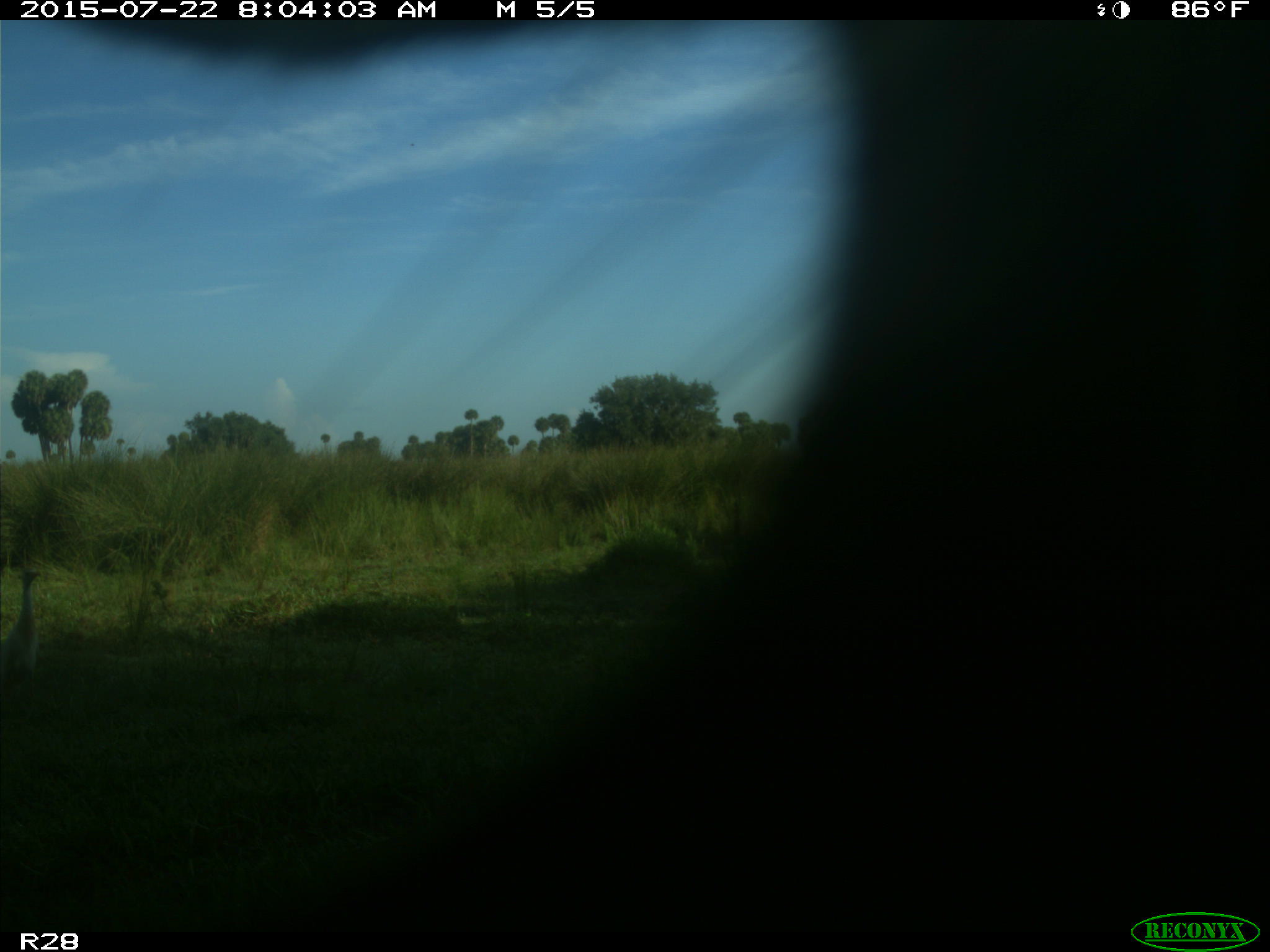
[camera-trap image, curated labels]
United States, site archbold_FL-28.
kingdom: Animalia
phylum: Chordata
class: Mammalia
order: Artiodactyla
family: Bovidae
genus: Bos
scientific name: Bos taurus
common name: domestic cow